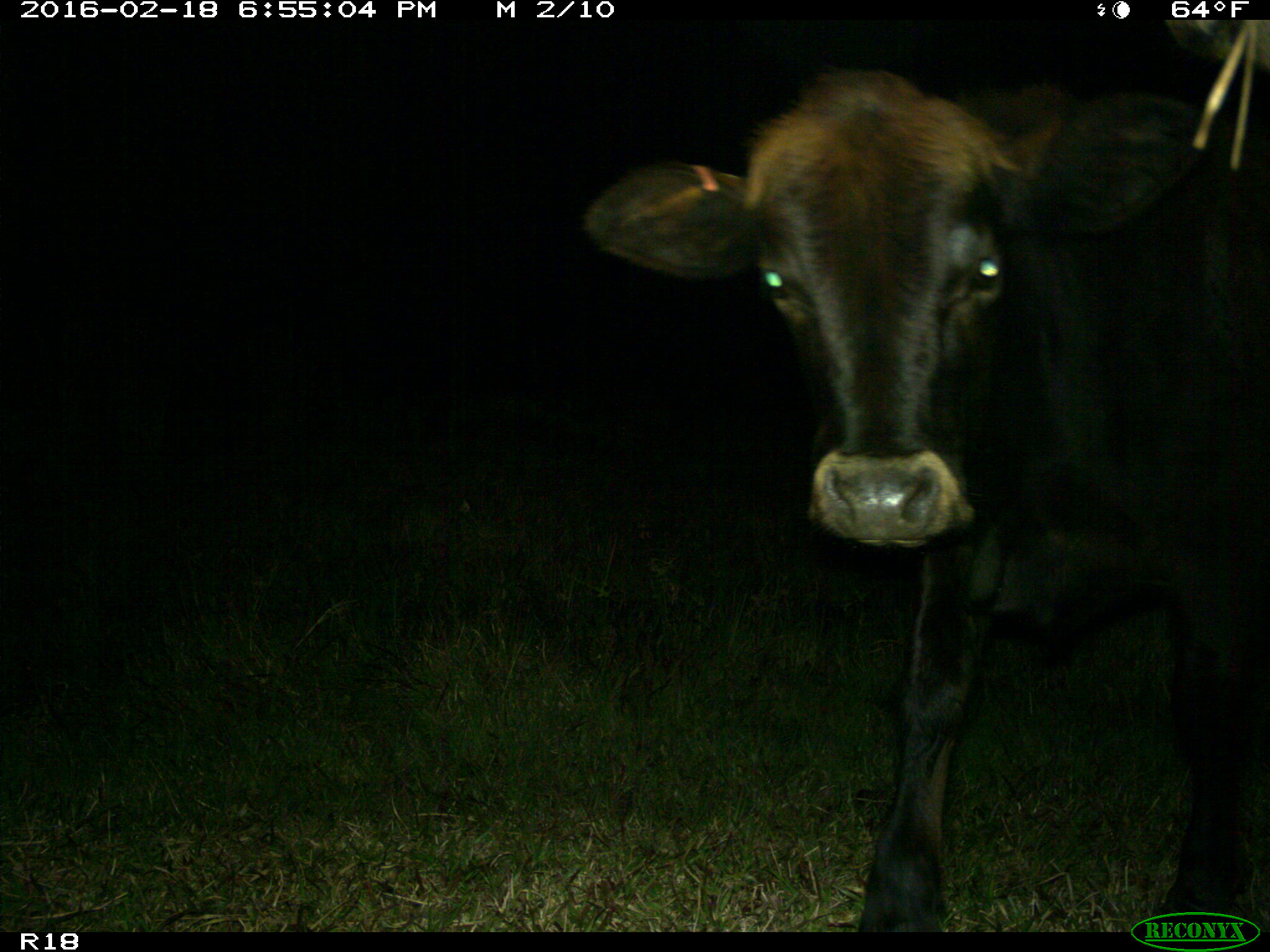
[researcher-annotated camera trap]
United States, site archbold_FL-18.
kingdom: Animalia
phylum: Chordata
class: Mammalia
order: Artiodactyla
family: Bovidae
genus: Bos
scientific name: Bos taurus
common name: domestic cow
Bos taurus (domestic cow).